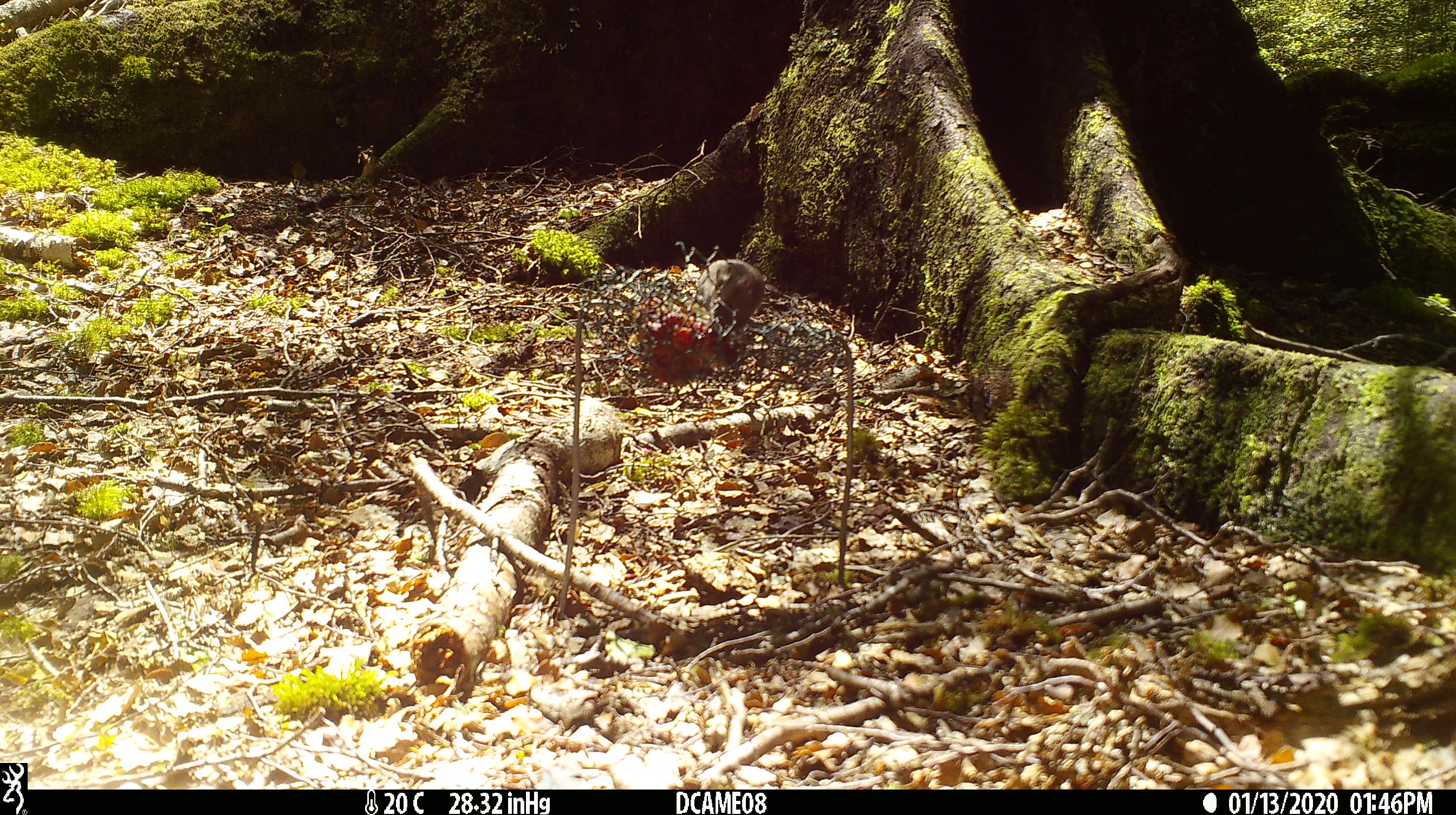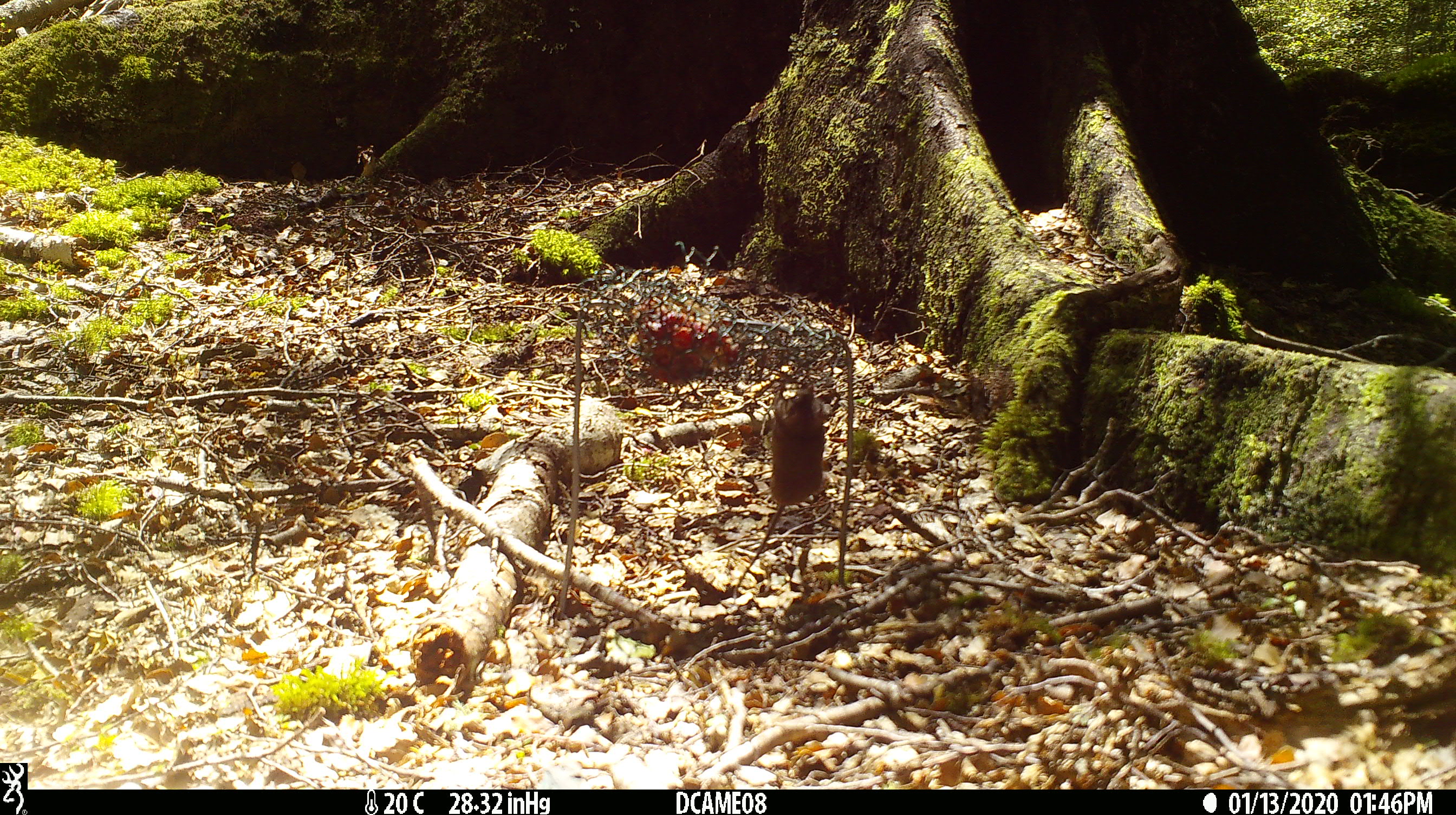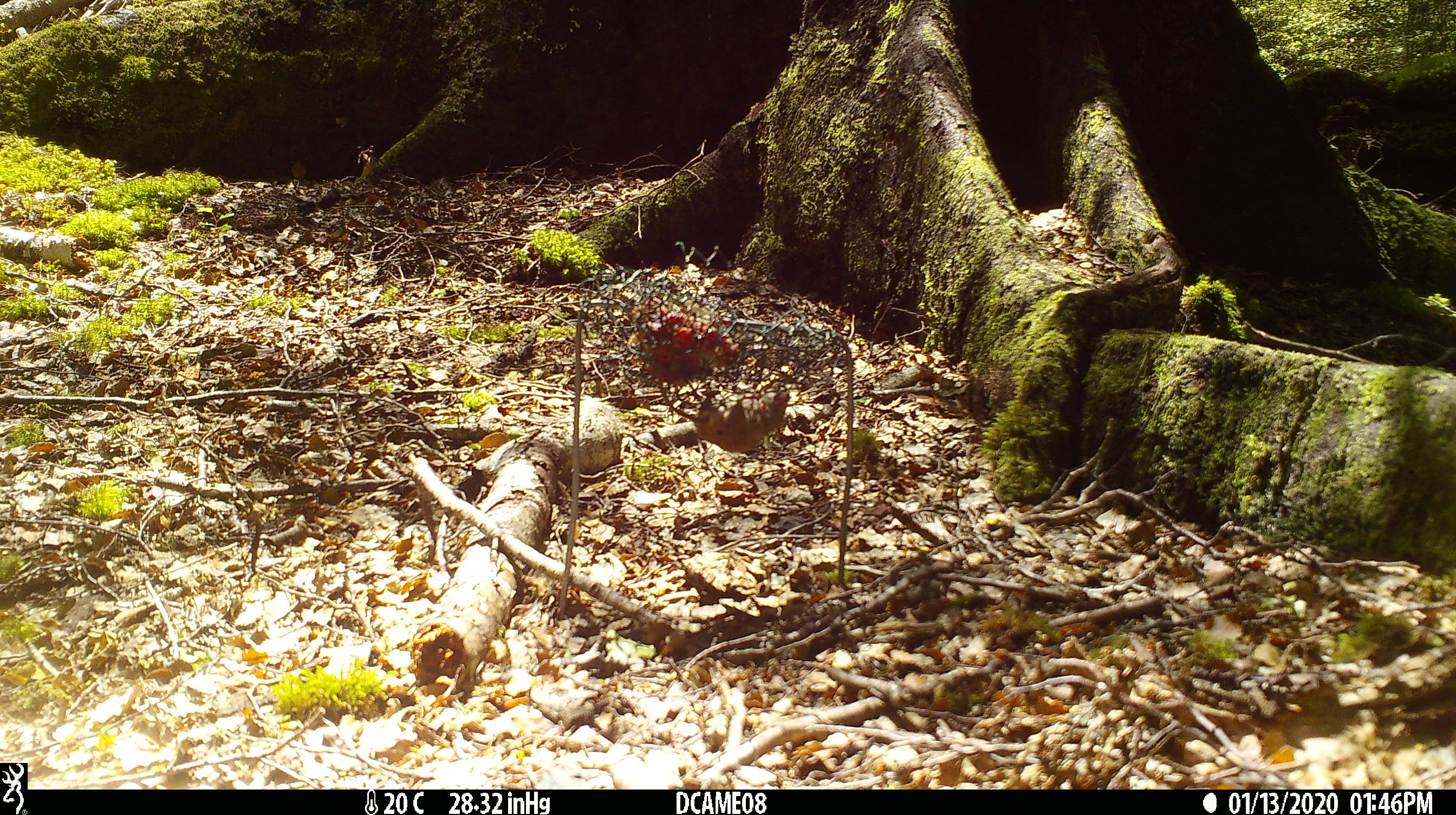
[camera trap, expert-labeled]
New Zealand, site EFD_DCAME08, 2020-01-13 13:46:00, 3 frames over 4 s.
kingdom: Animalia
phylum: Chordata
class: Mammalia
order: Rodentia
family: Muridae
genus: Mus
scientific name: Mus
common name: mouse